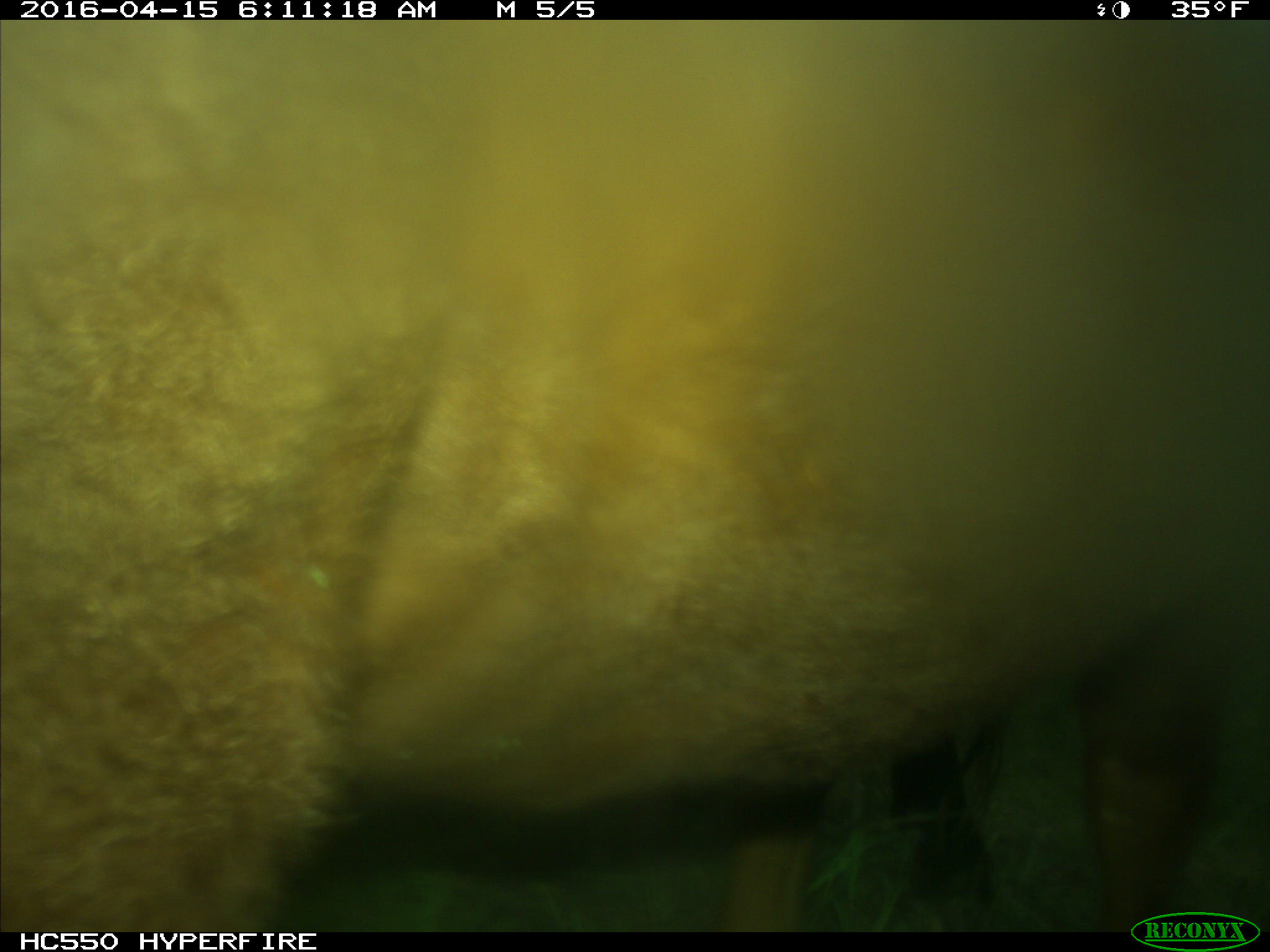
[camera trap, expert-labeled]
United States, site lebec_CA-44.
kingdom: Animalia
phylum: Chordata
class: Mammalia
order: Artiodactyla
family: Bovidae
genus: Bos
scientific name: Bos taurus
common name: domestic cow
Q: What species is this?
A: Bos taurus (domestic cow).